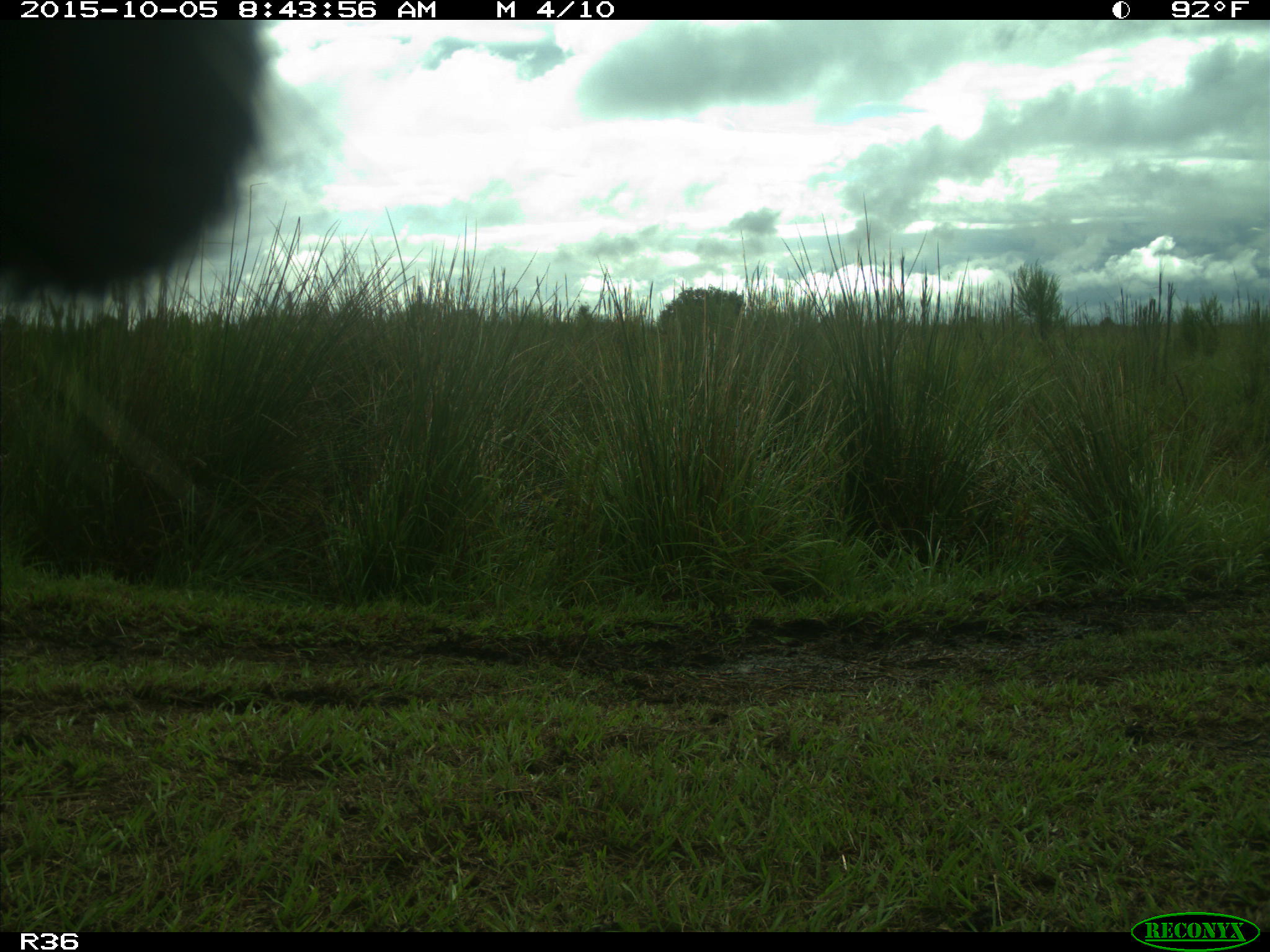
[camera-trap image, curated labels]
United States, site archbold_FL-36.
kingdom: Animalia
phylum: Chordata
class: Mammalia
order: Artiodactyla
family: Bovidae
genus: Bos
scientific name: Bos taurus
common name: domestic cow